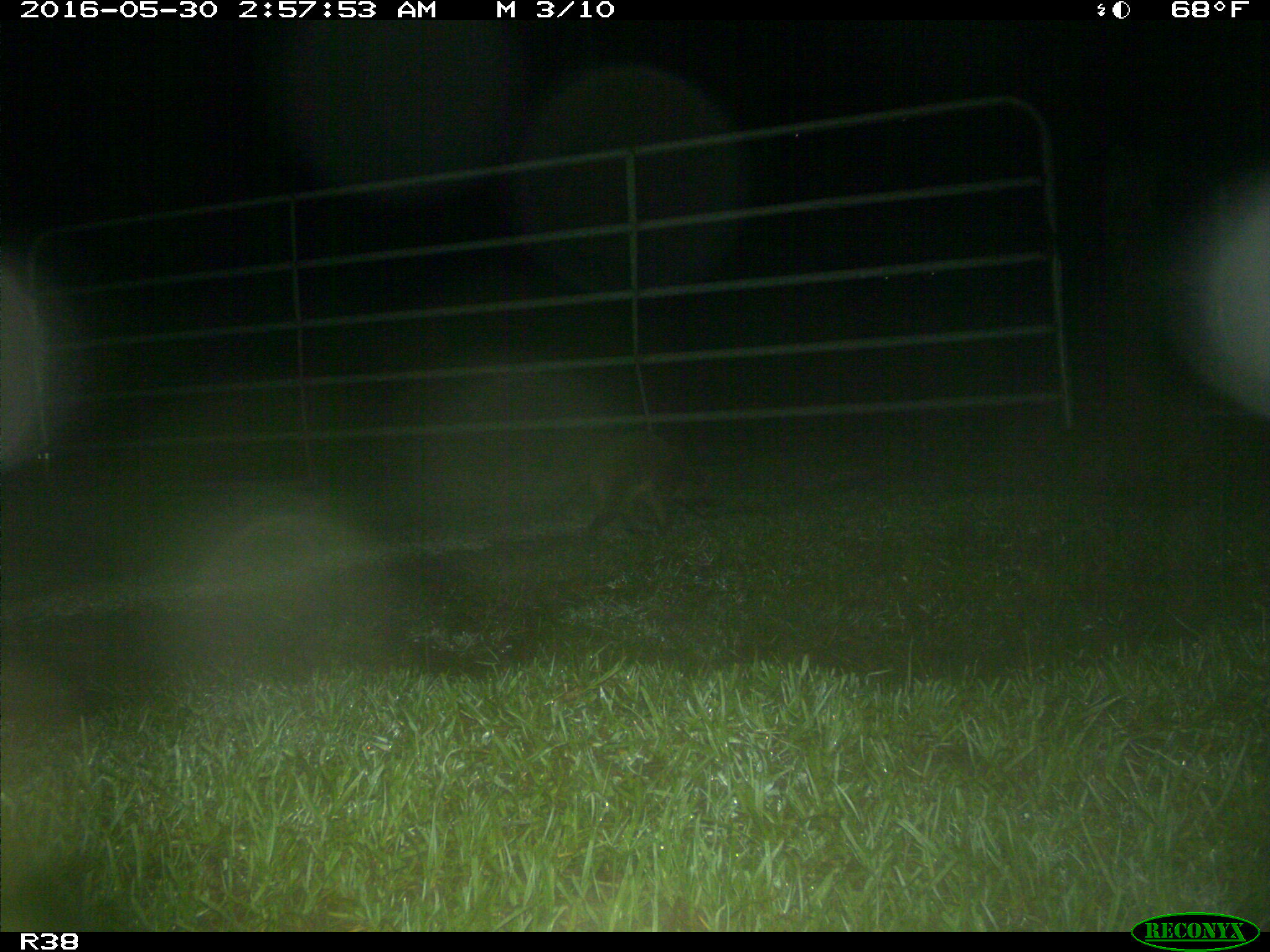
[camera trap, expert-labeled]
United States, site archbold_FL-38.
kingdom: Animalia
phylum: Chordata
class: Mammalia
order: Carnivora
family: Procyonidae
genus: Procyon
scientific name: Procyon lotor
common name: common raccoon